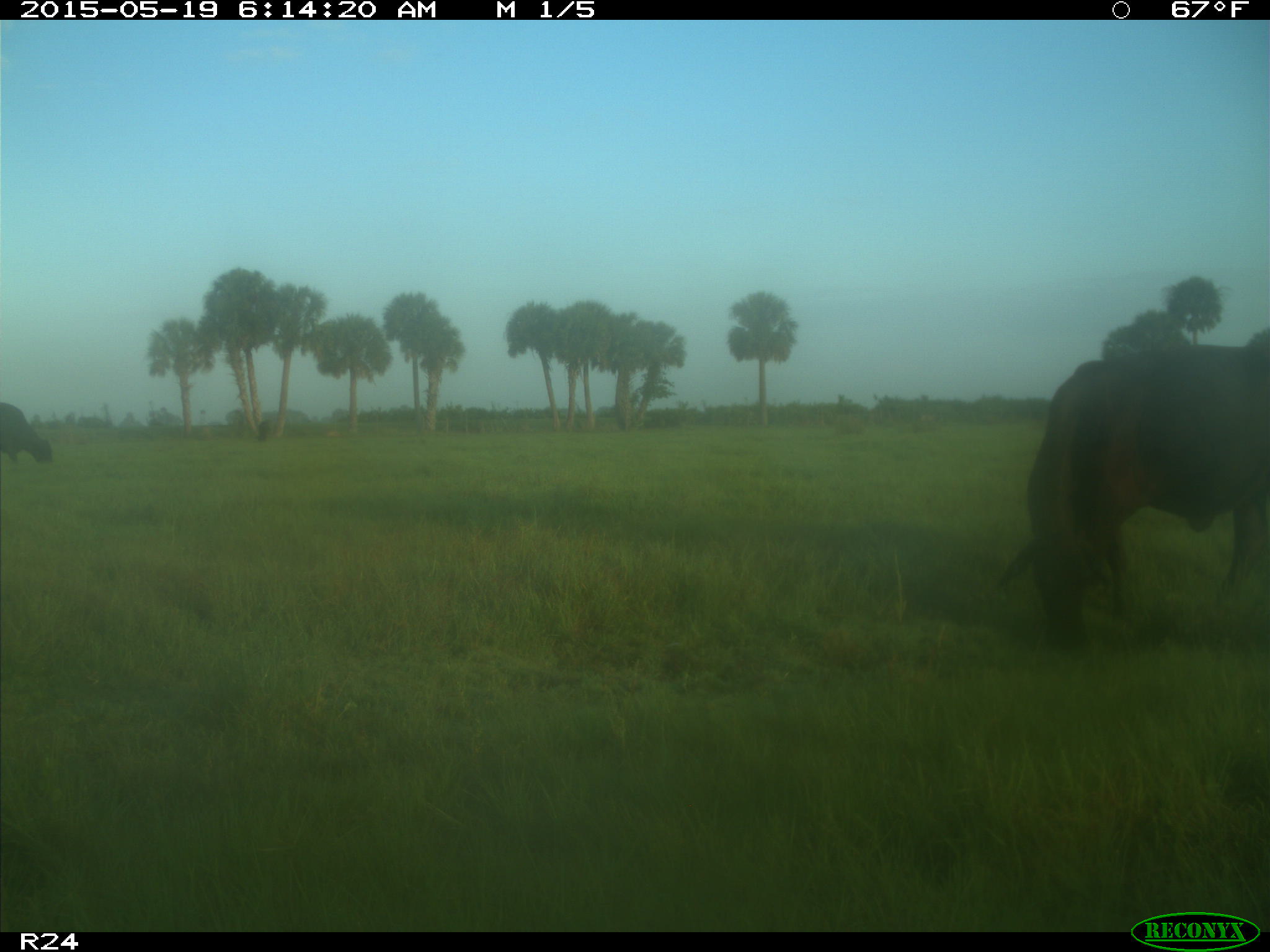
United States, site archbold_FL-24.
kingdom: Animalia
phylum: Chordata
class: Mammalia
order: Artiodactyla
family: Bovidae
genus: Bos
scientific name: Bos taurus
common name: domestic cow